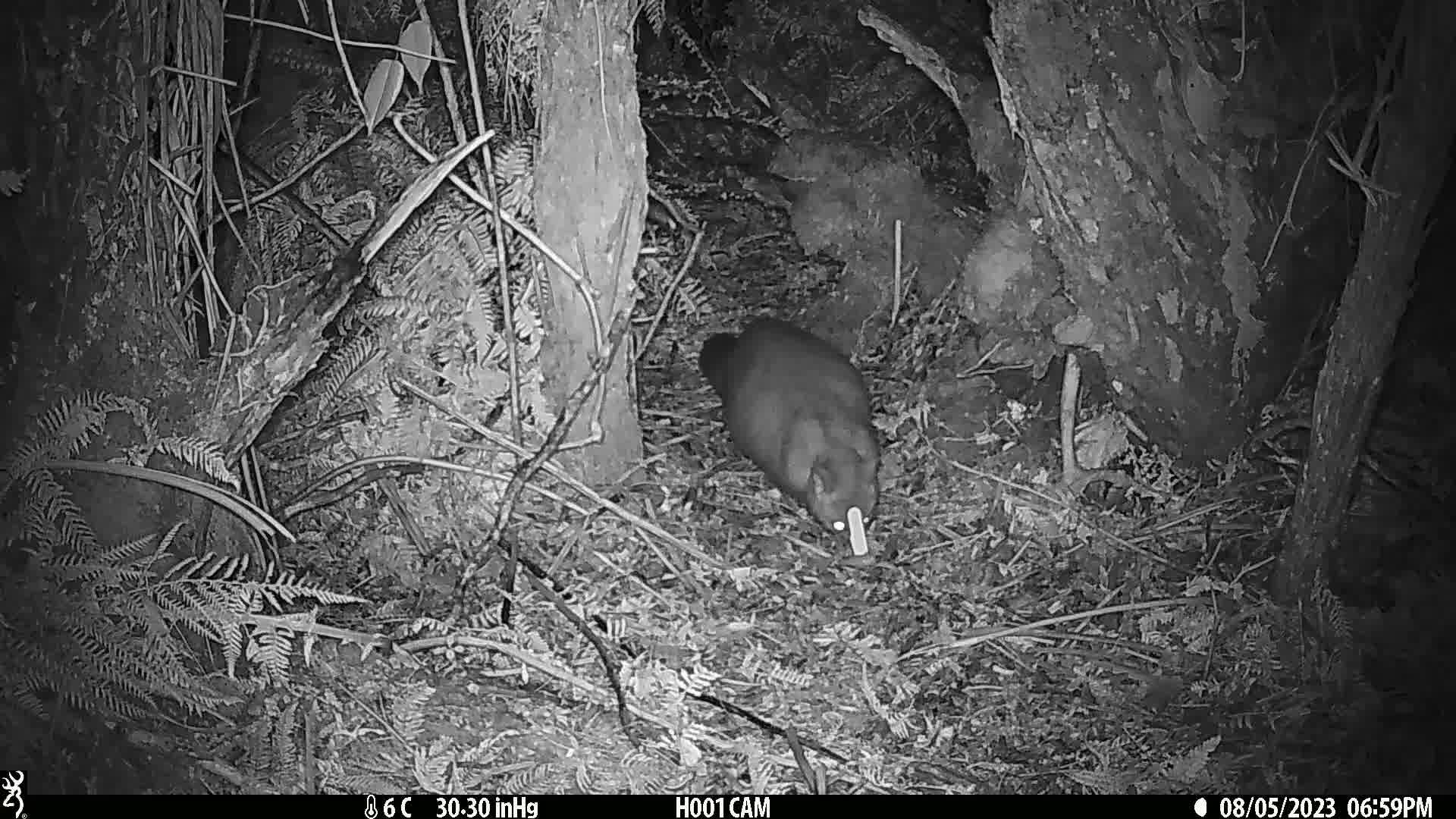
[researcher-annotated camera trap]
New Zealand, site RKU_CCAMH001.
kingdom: Animalia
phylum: Chordata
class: Mammalia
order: Diprotodontia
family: Phalangeridae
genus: Trichosurus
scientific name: Trichosurus vulpecula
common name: common brushtail possum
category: possum